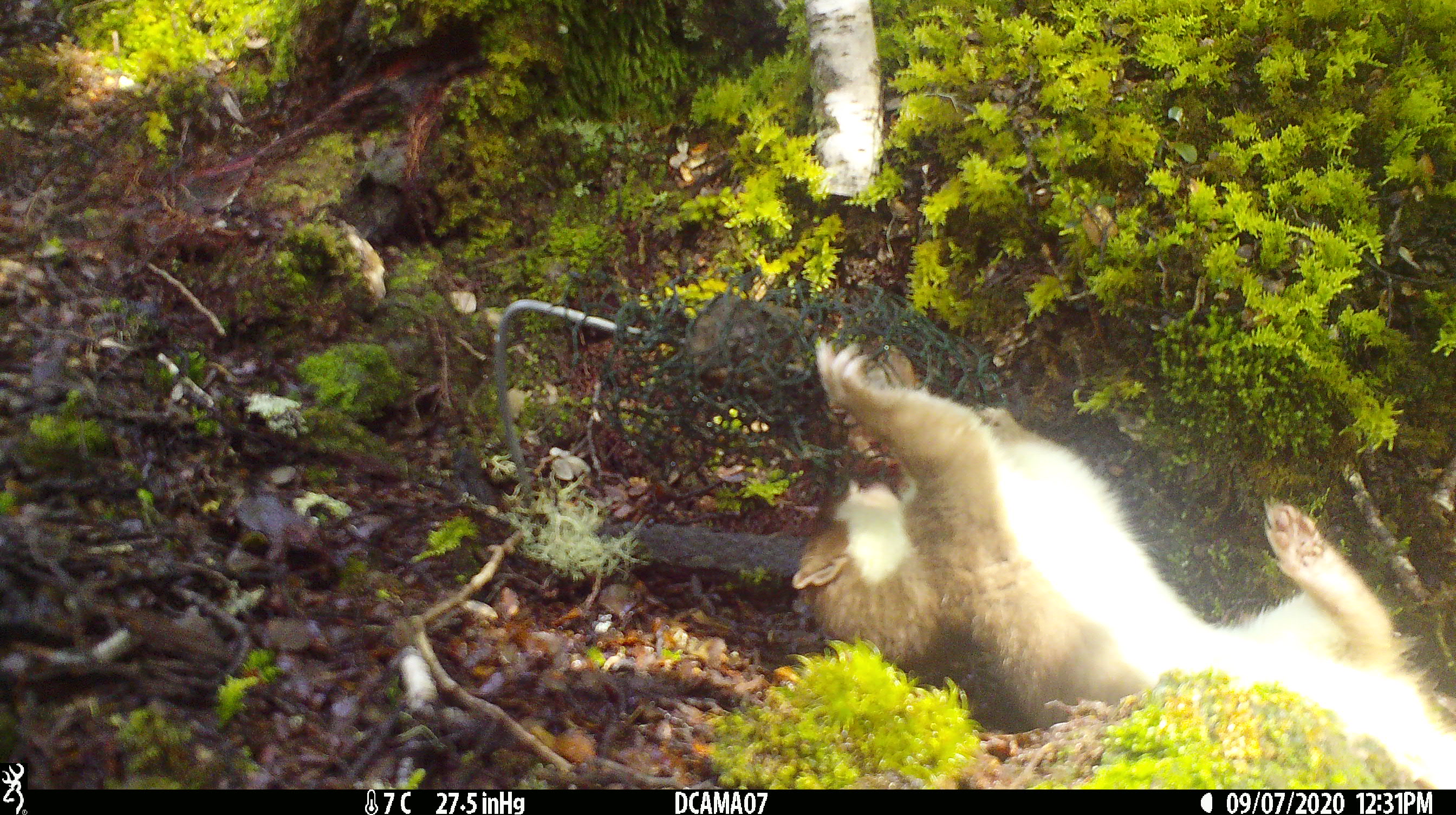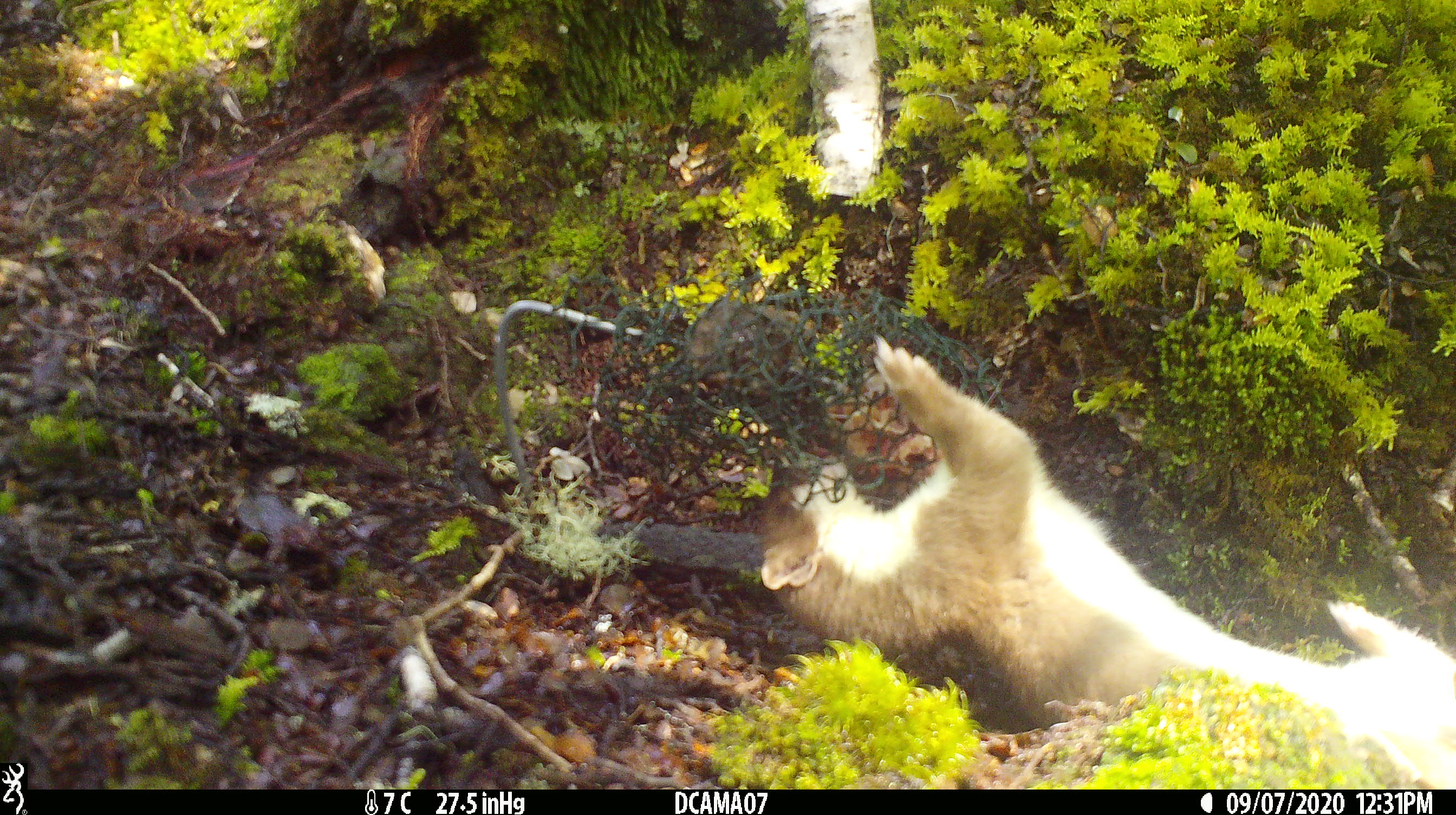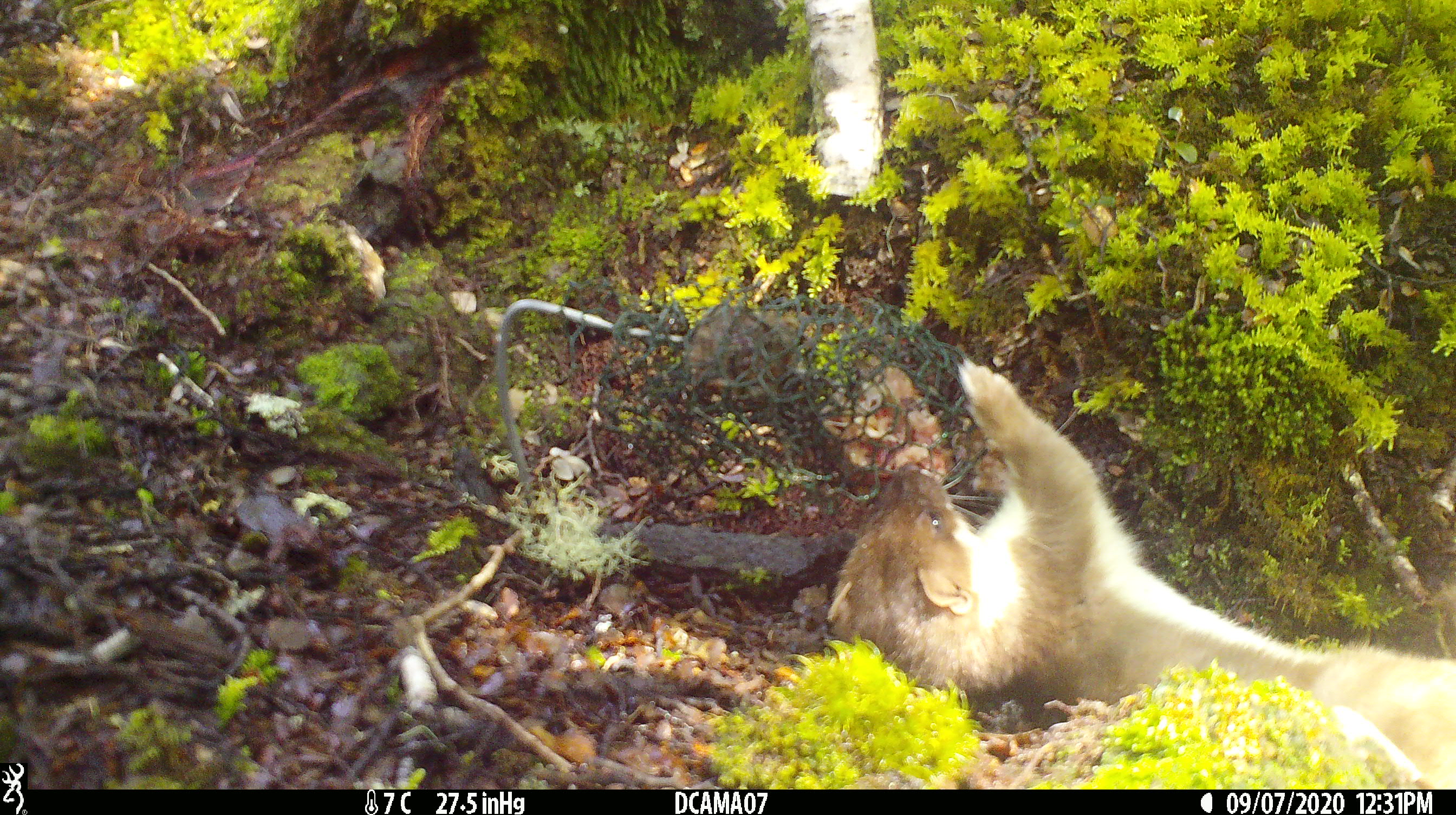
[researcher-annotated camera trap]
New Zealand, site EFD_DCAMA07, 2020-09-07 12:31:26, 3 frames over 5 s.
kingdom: Animalia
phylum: Chordata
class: Mammalia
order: Carnivora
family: Mustelidae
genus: Mustela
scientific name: Mustela erminea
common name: stoat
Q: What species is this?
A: Stoat (Mustela erminea).